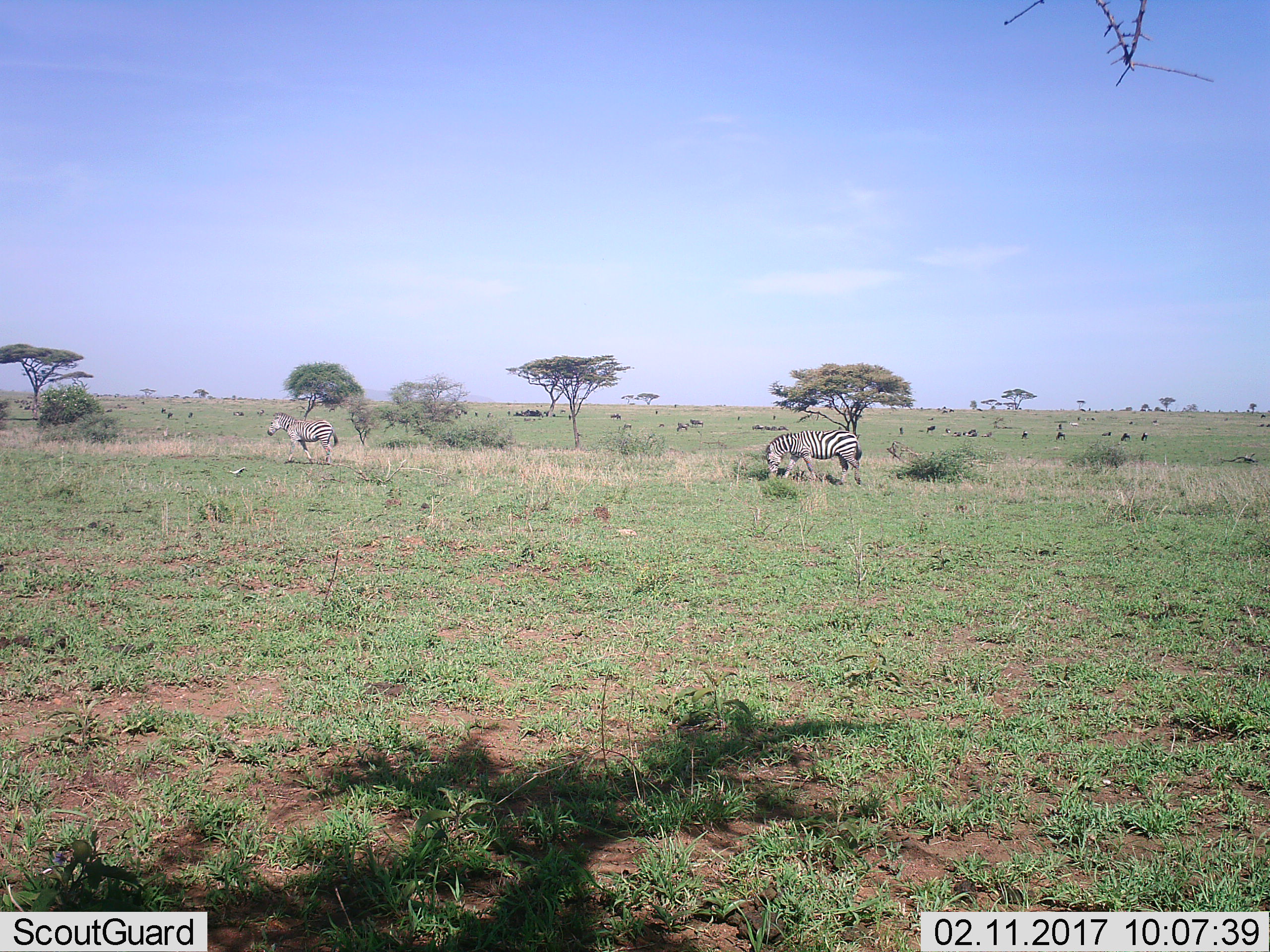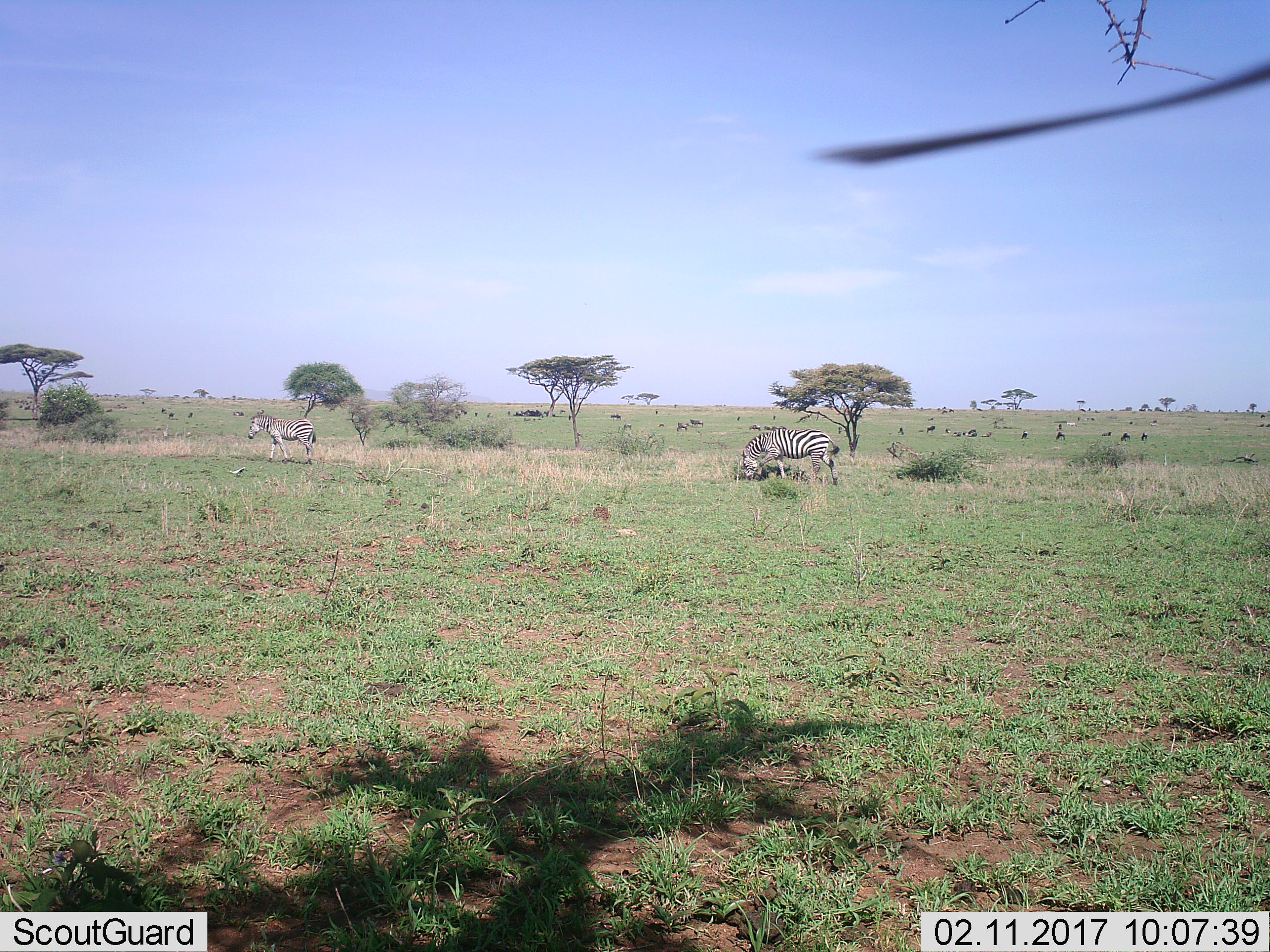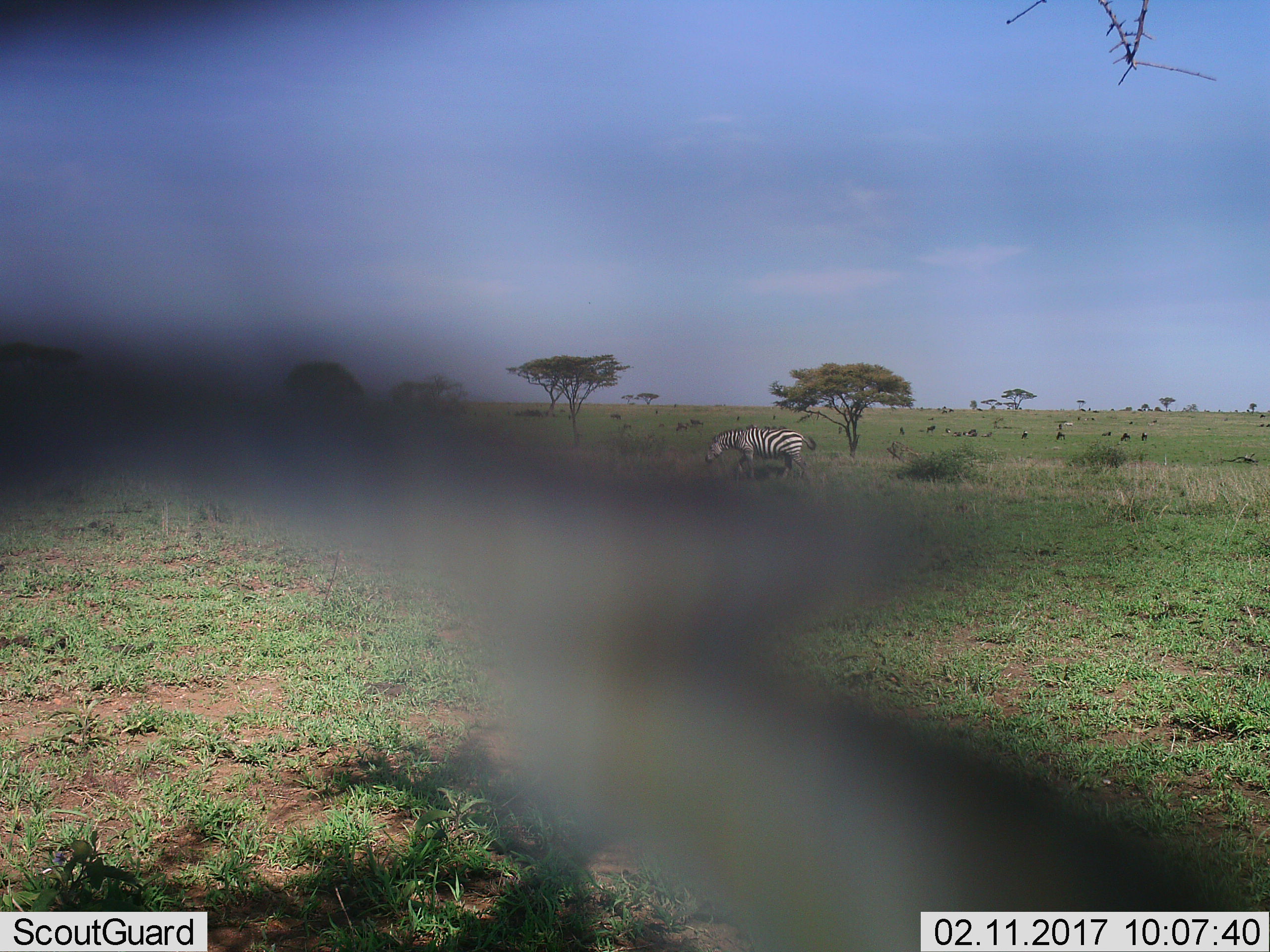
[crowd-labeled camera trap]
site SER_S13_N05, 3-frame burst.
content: unidentified animal